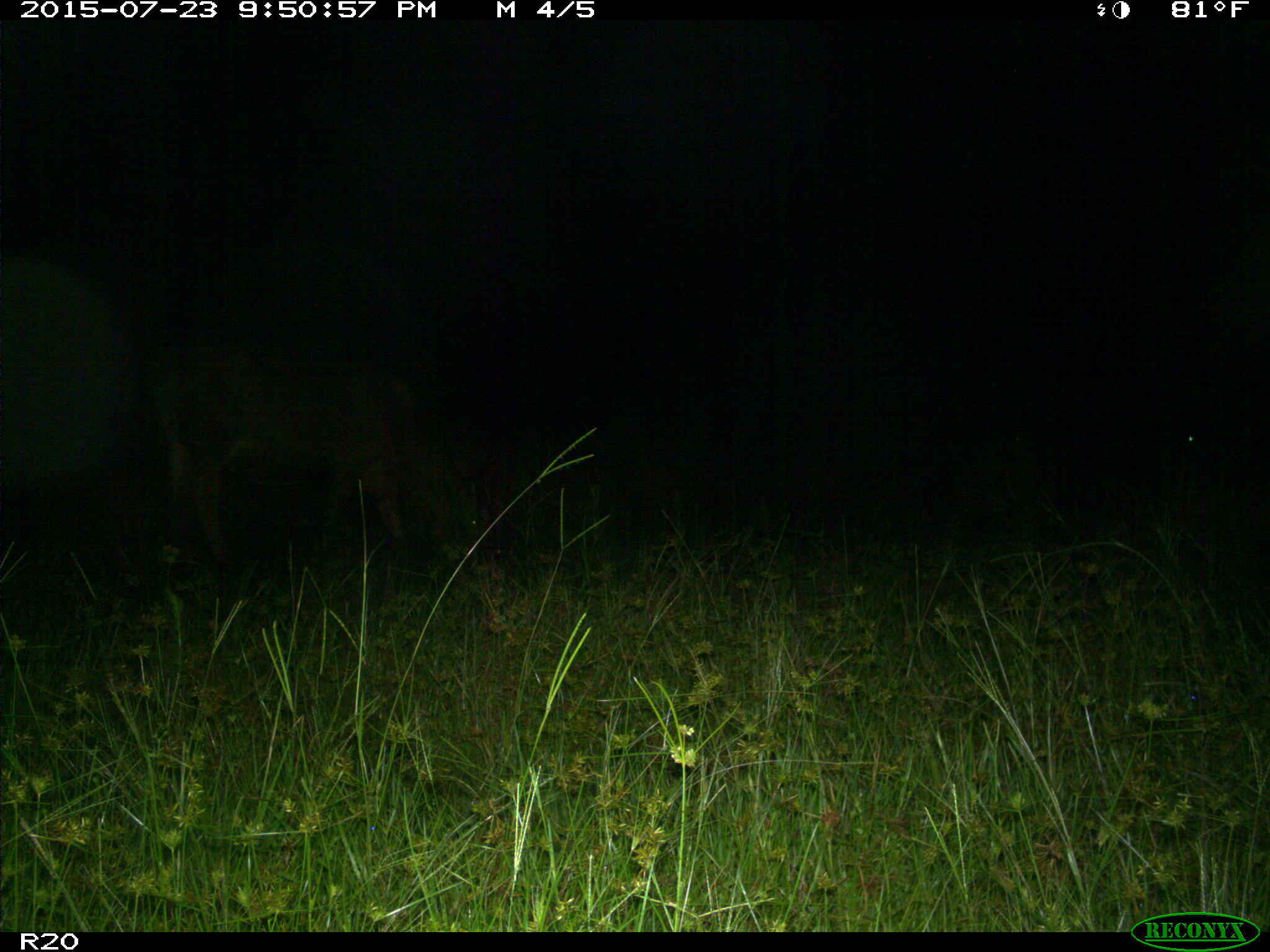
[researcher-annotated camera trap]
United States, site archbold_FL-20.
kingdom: Animalia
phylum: Chordata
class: Mammalia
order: Artiodactyla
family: Bovidae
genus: Bos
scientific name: Bos taurus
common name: domestic cow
Bos taurus (domestic cow).